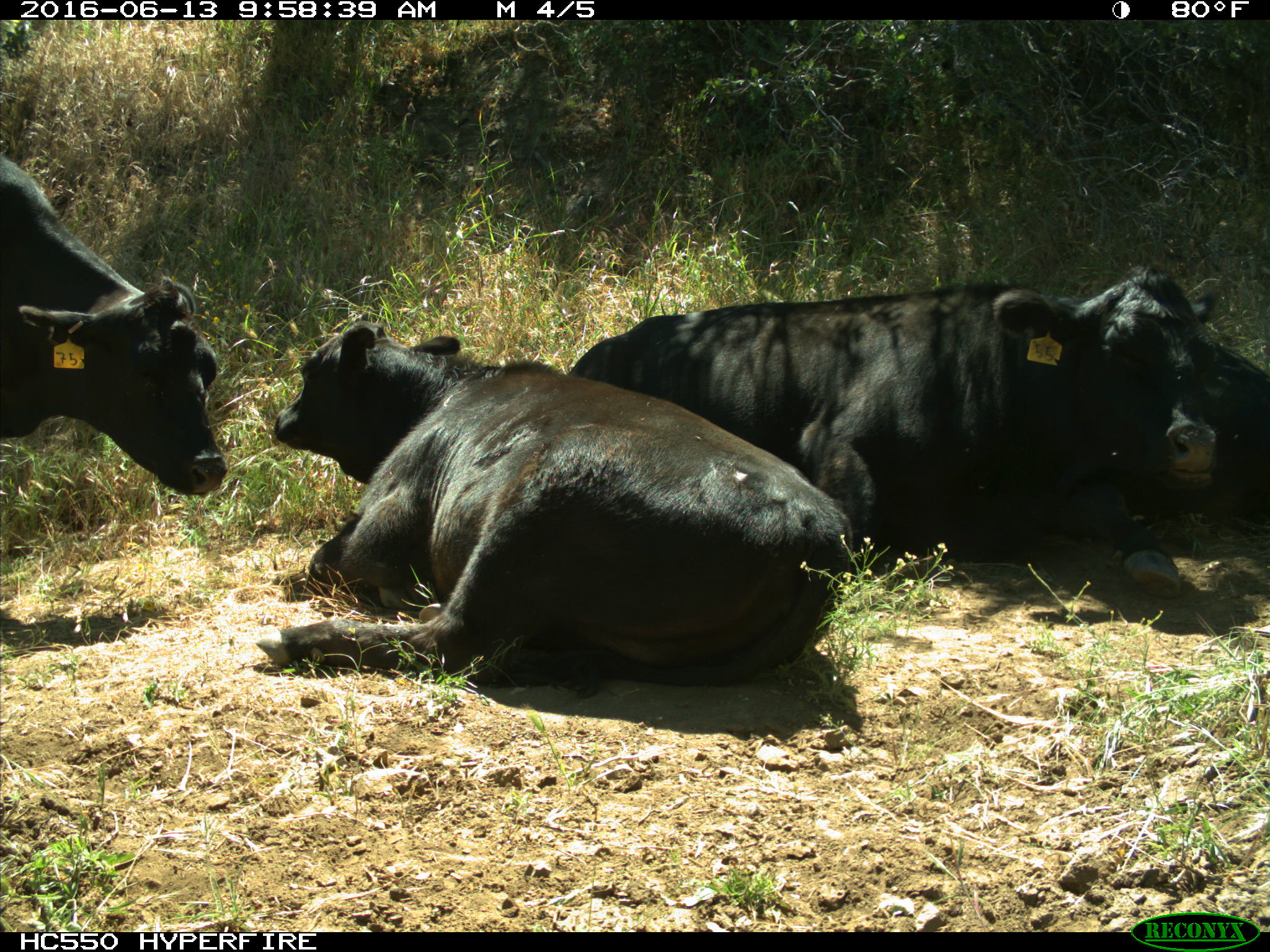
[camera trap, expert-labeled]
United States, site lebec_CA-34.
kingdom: Animalia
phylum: Chordata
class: Mammalia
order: Artiodactyla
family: Bovidae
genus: Bos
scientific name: Bos taurus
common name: domestic cow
Bos taurus (domestic cow).